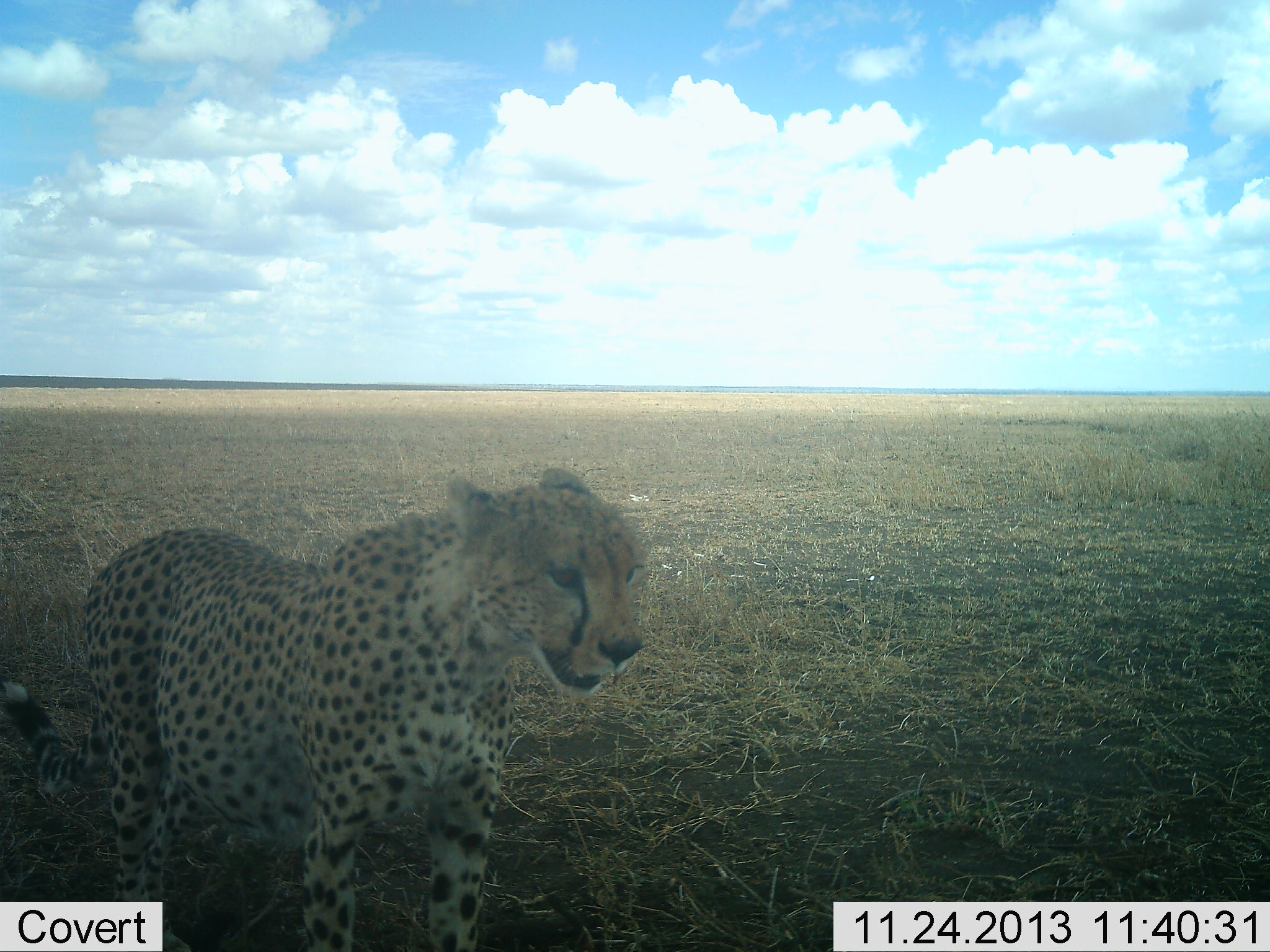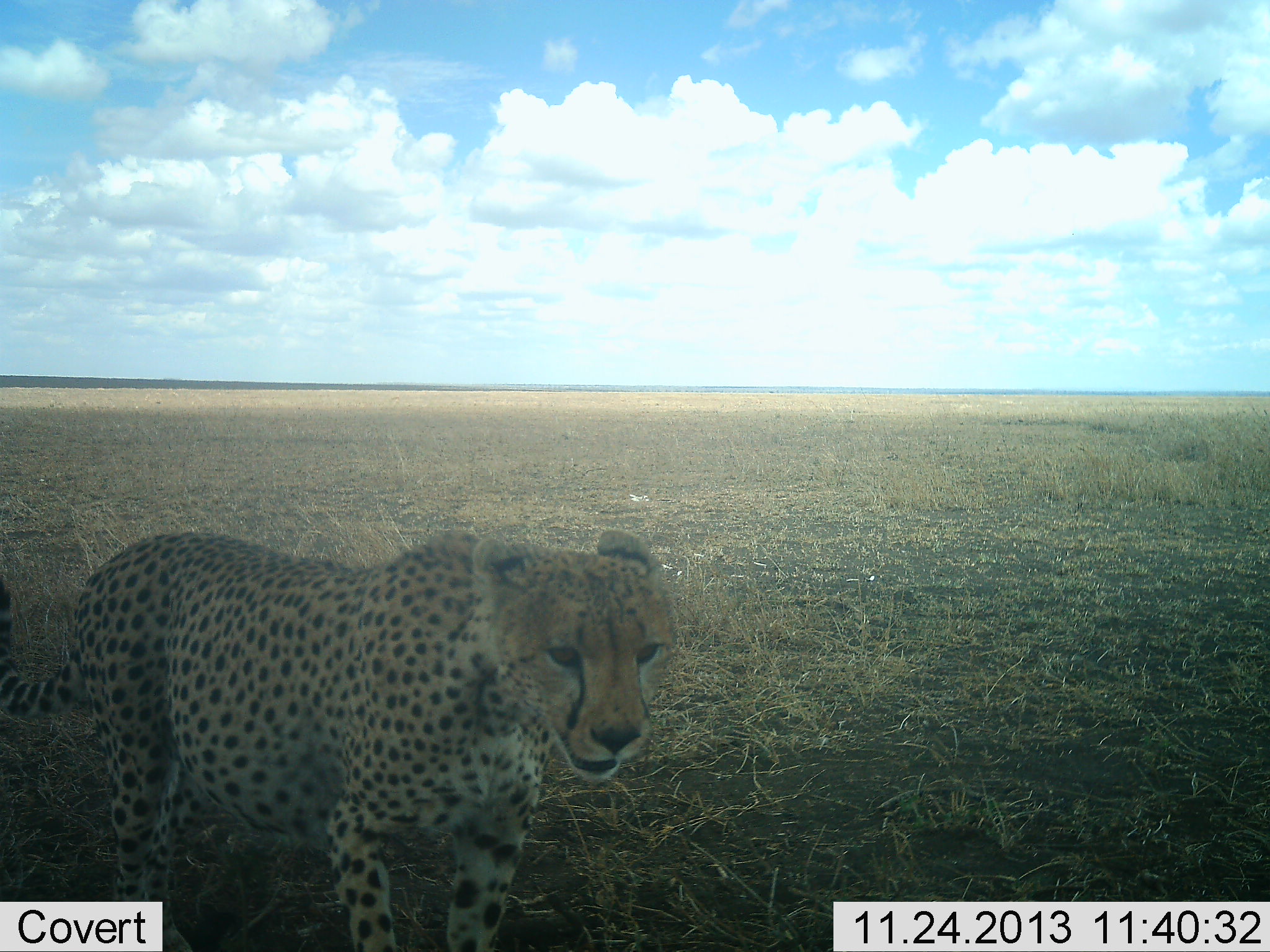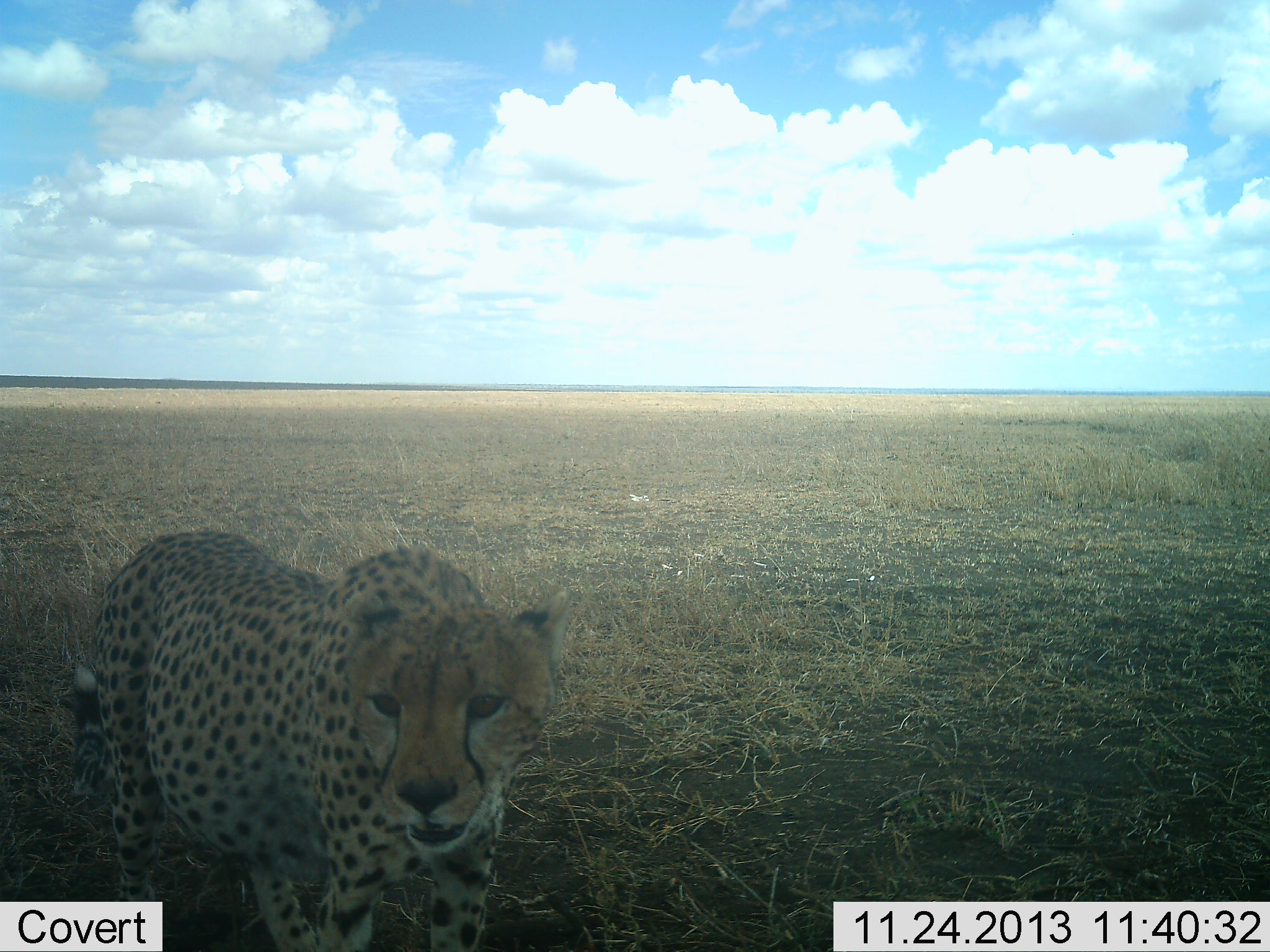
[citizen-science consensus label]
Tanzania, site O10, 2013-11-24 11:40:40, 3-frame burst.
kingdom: Animalia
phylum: Chordata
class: Mammalia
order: Carnivora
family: Felidae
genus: Acinonyx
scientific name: Acinonyx jubatus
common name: cheetah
Cheetah (Acinonyx jubatus), count 1. Behavior (volunteer vote fractions): standing 50%, resting 0%, moving 50%, interacting 0%. Young present (vote fraction): 0%. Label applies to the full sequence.